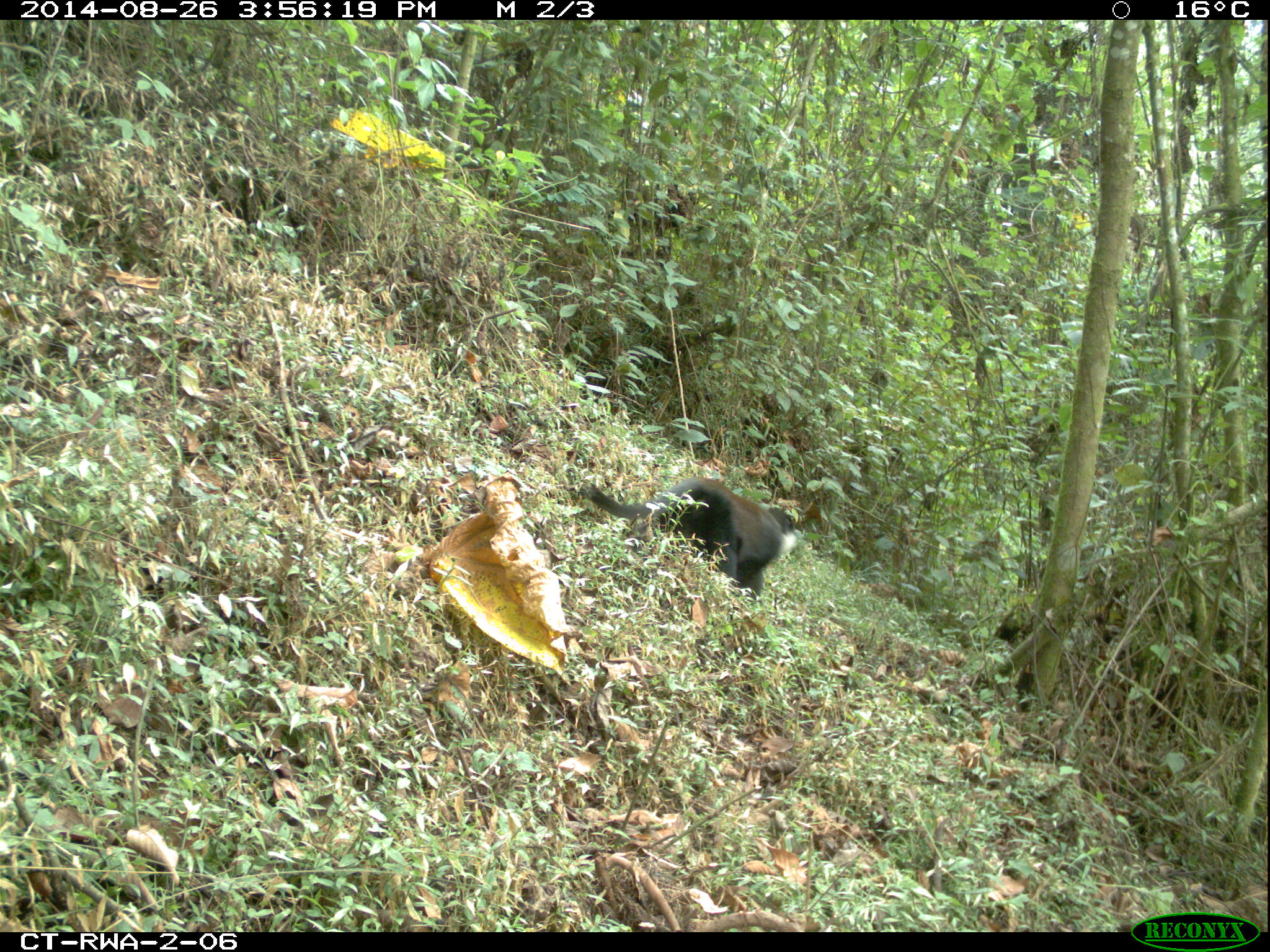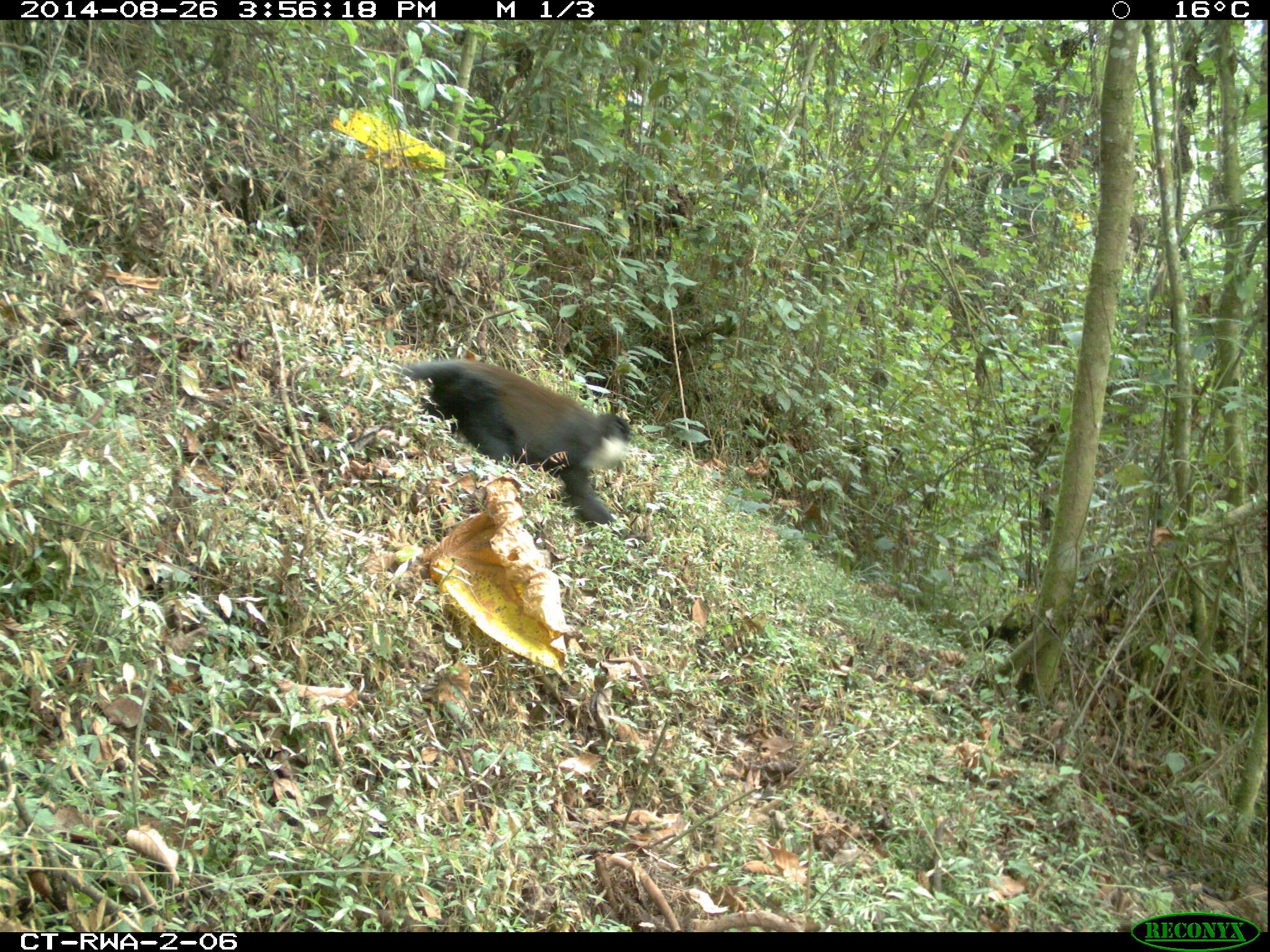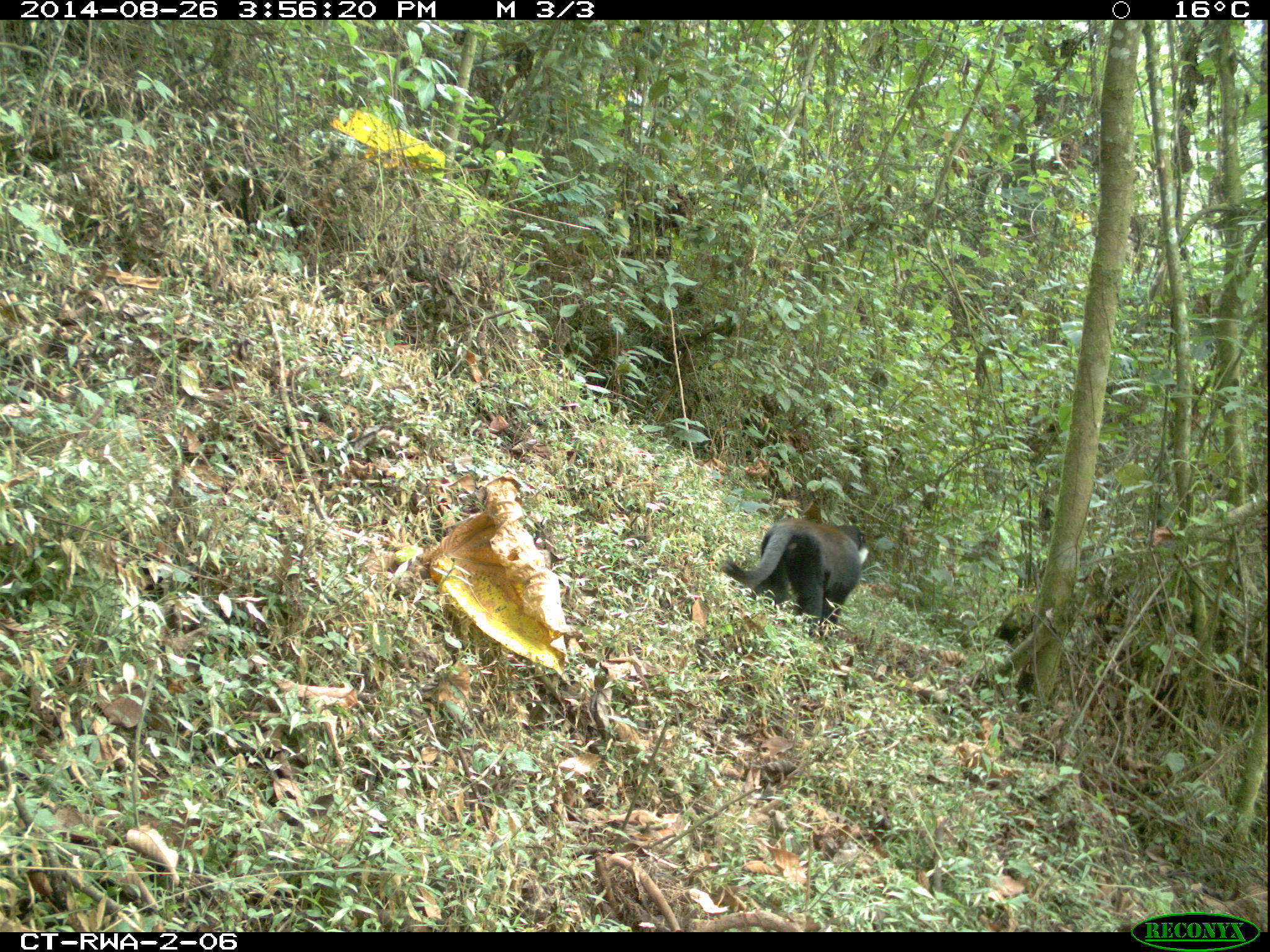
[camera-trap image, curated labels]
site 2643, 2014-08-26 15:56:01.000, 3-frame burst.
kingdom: Animalia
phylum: Chordata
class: Mammalia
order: Primates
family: Cercopithecidae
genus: Allochrocebus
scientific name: Allochrocebus lhoesti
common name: l'hoest's monkey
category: cercopithecus lhoesti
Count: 3.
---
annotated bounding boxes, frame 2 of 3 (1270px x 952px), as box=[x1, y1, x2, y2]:
cercopithecus lhoesti: box=[395, 350, 638, 541]